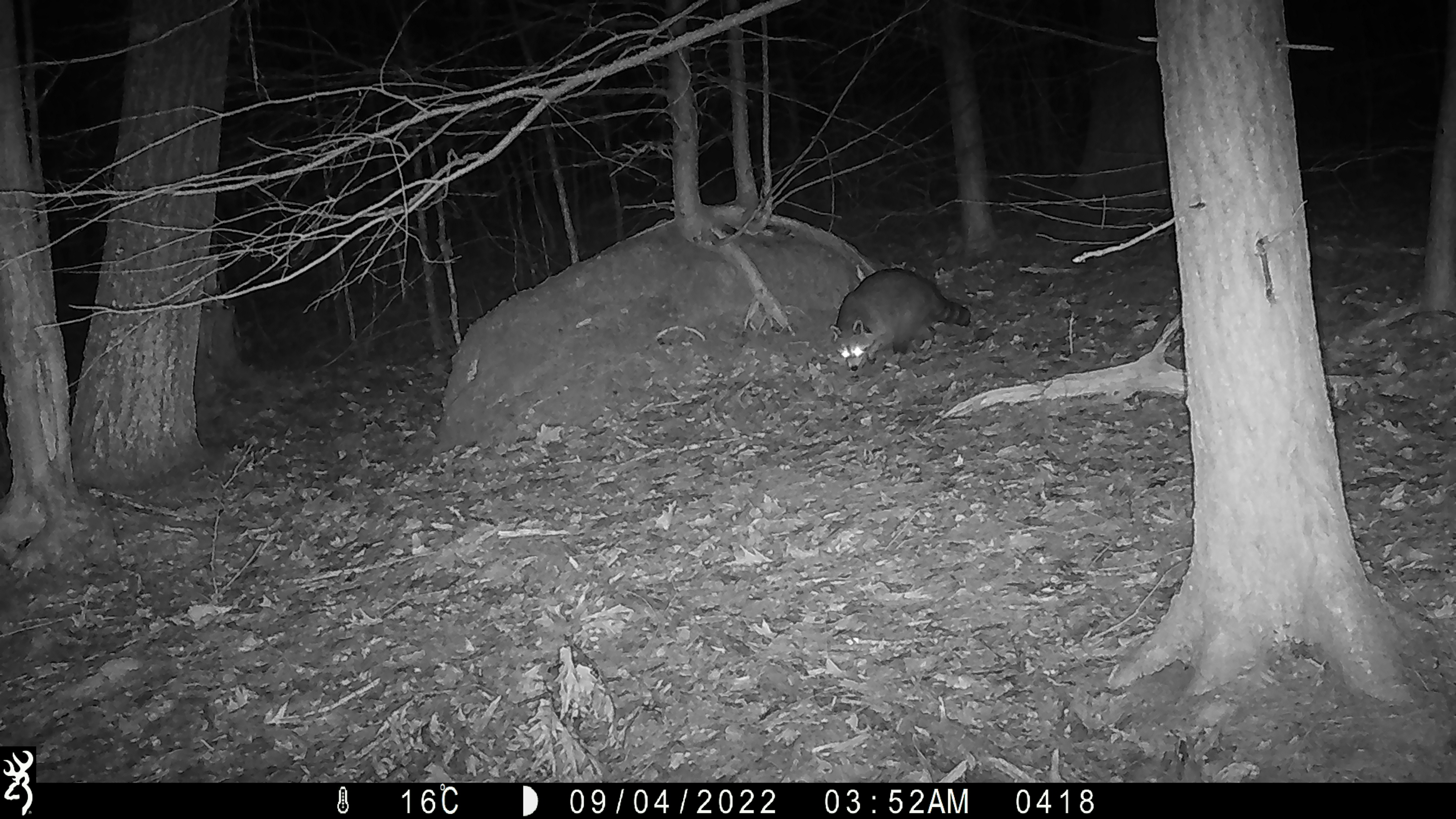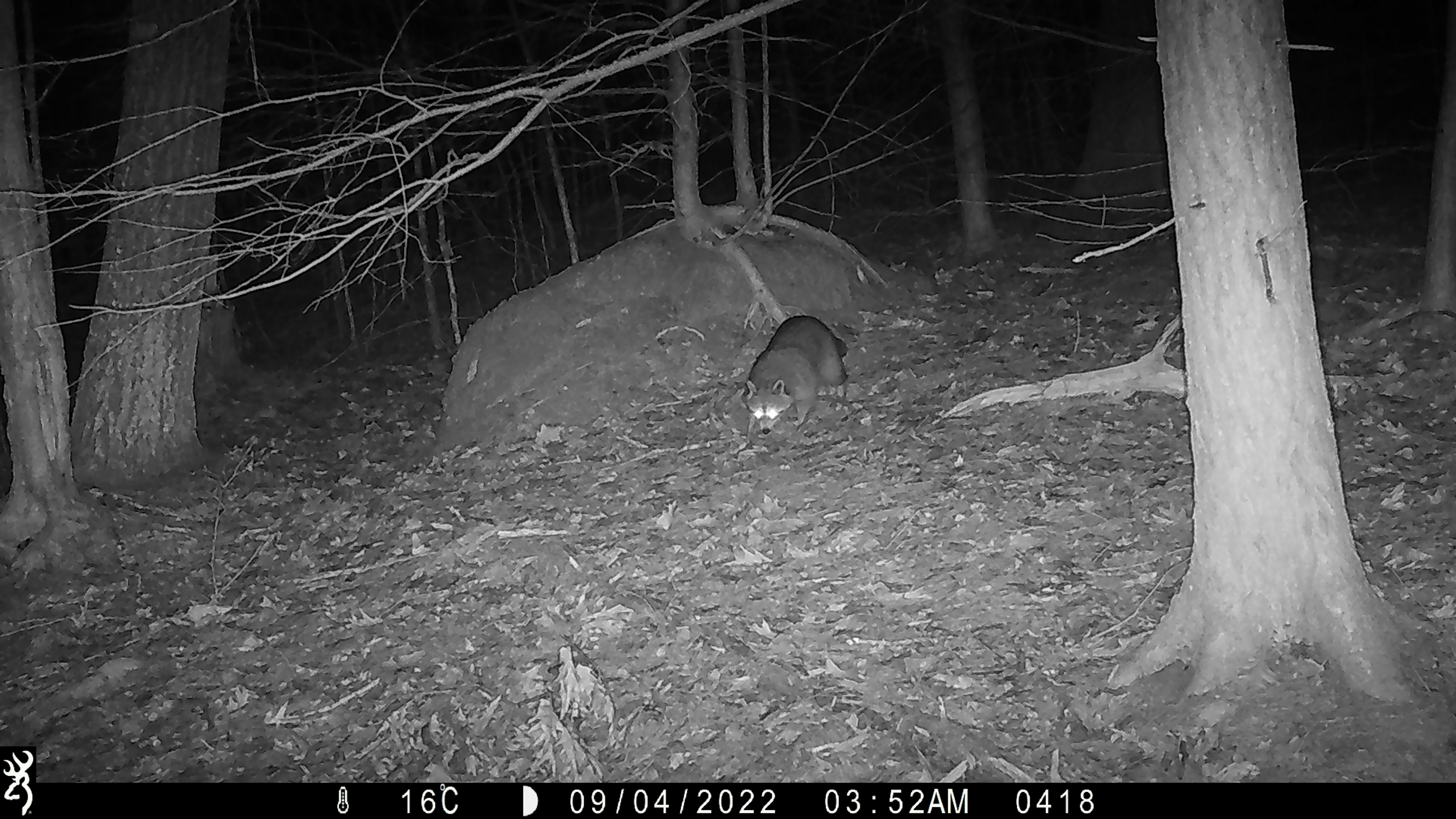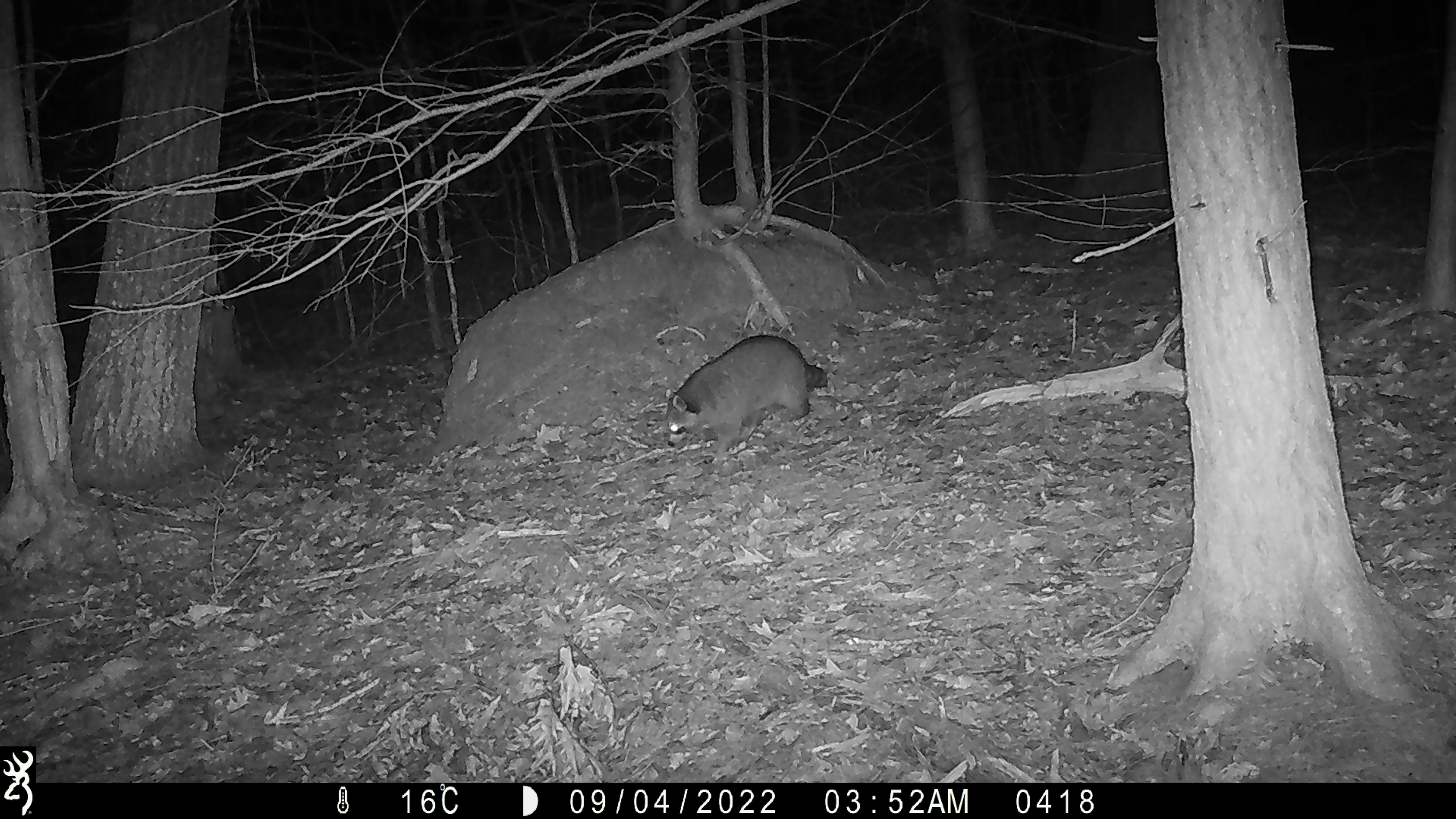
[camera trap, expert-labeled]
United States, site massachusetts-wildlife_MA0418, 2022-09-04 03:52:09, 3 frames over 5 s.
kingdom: Animalia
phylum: Chordata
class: Mammalia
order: Carnivora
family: Procyonidae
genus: Procyon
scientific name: Procyon lotor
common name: raccoon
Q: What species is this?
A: Raccoon (Procyon lotor).